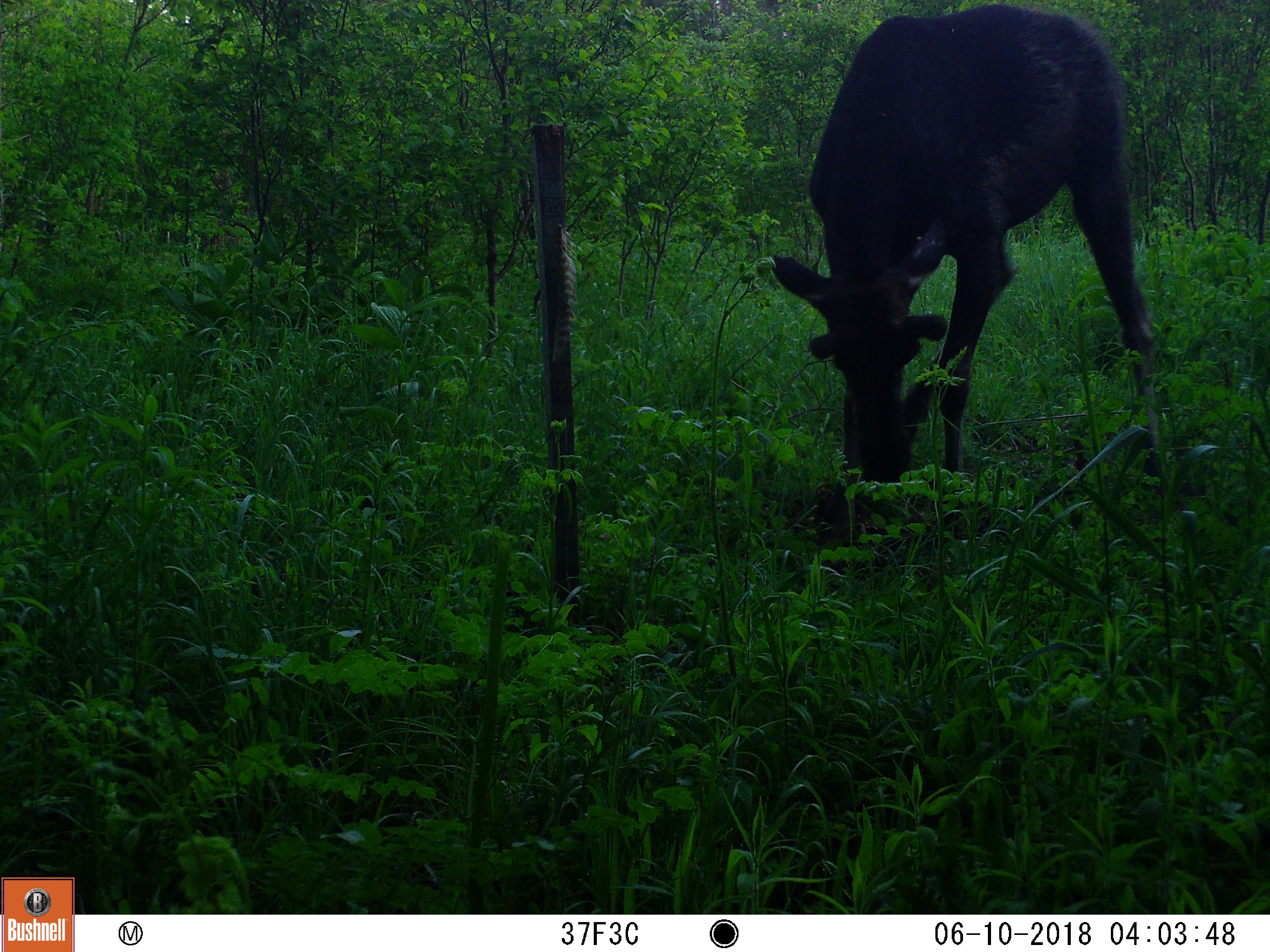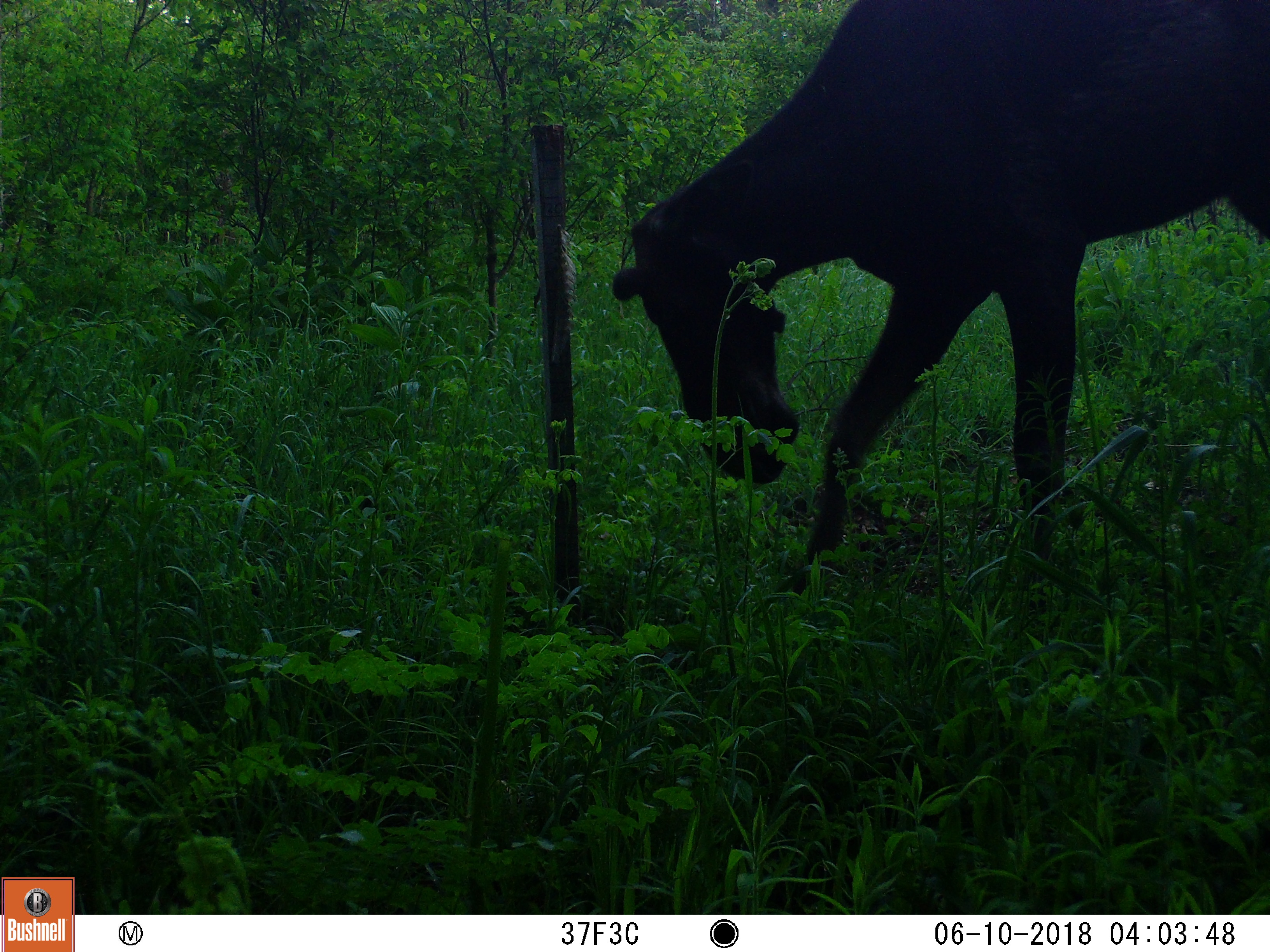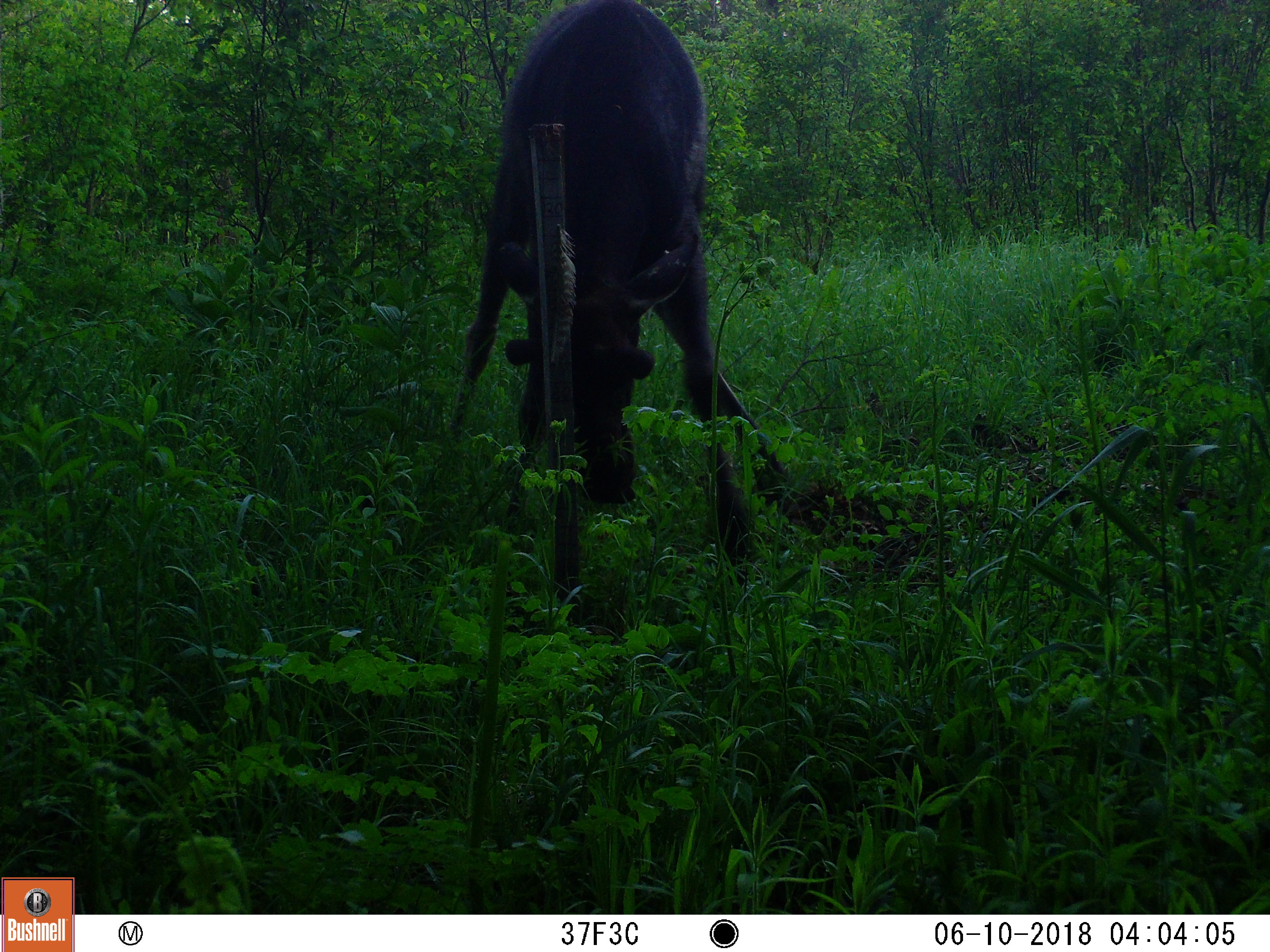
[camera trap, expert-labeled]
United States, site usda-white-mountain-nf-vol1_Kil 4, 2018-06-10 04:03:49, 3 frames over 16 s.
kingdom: Animalia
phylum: Chordata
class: Mammalia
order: Artiodactyla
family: Cervidae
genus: Alces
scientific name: Alces alces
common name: moose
Moose (Alces alces).